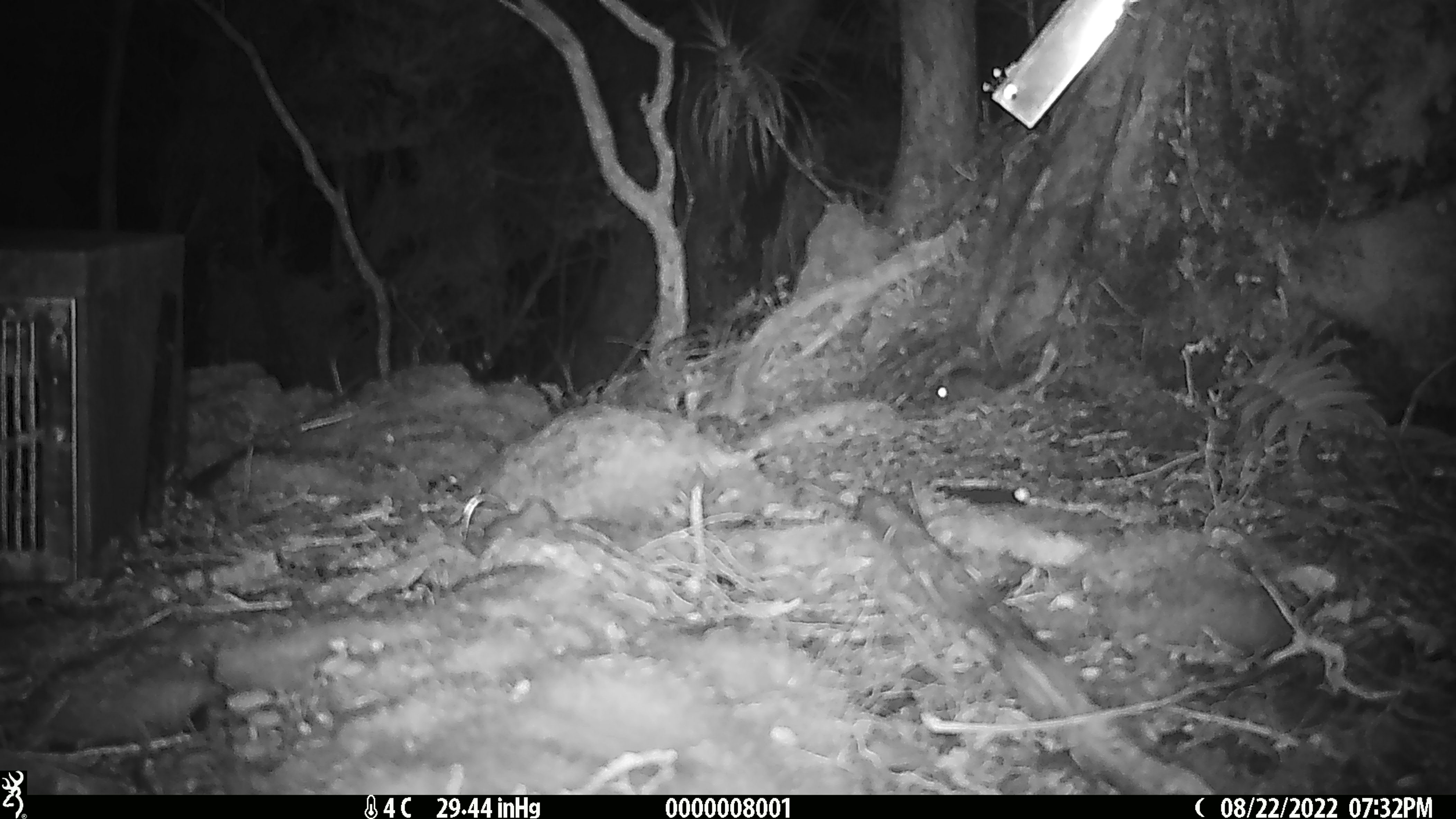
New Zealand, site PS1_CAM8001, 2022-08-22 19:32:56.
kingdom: Animalia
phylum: Chordata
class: Mammalia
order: Rodentia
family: Muridae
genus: Mus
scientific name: Mus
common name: mouse